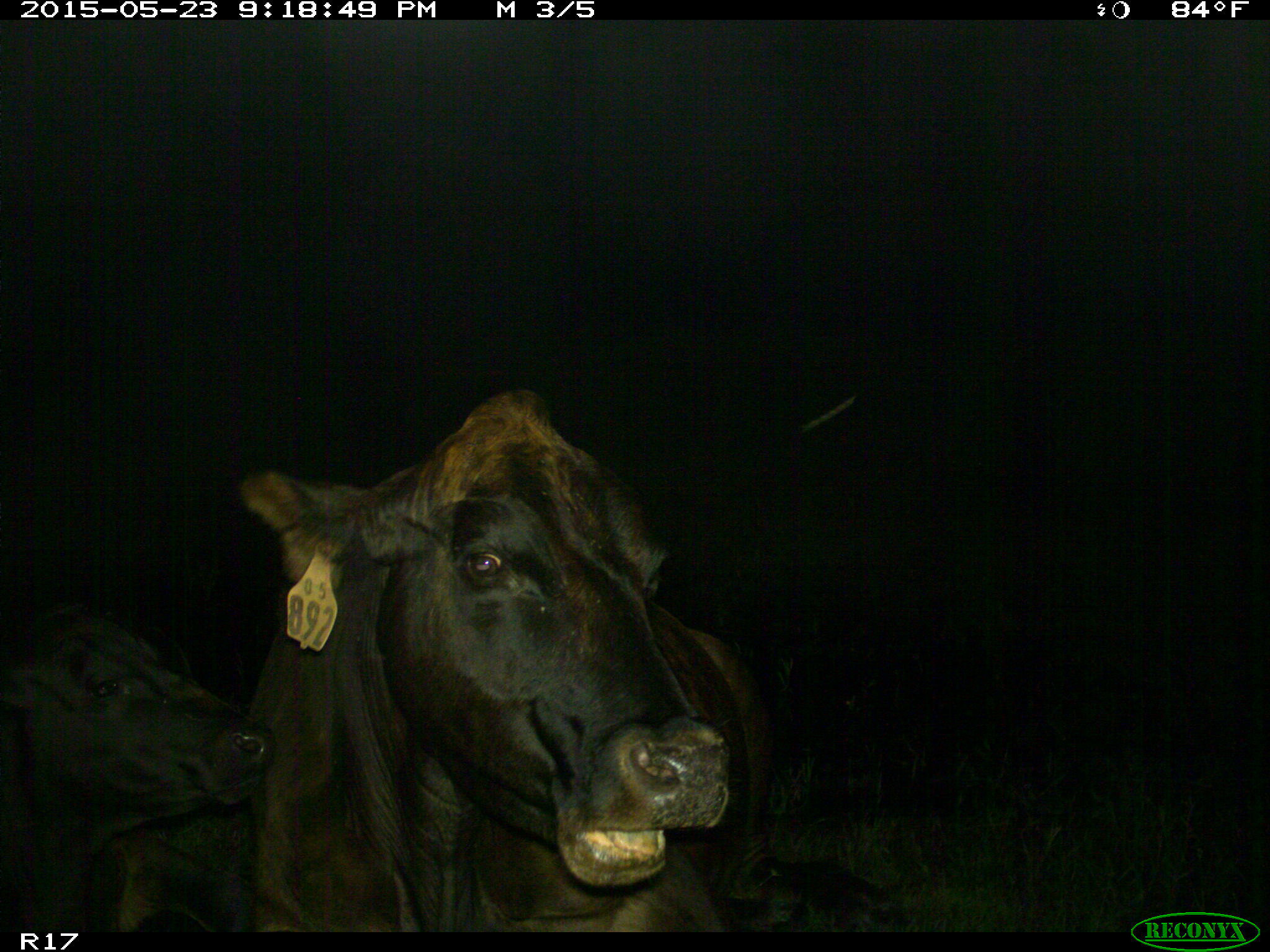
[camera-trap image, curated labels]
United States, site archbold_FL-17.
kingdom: Animalia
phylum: Chordata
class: Mammalia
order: Artiodactyla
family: Bovidae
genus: Bos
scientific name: Bos taurus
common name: domestic cow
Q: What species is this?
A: Bos taurus (domestic cow).